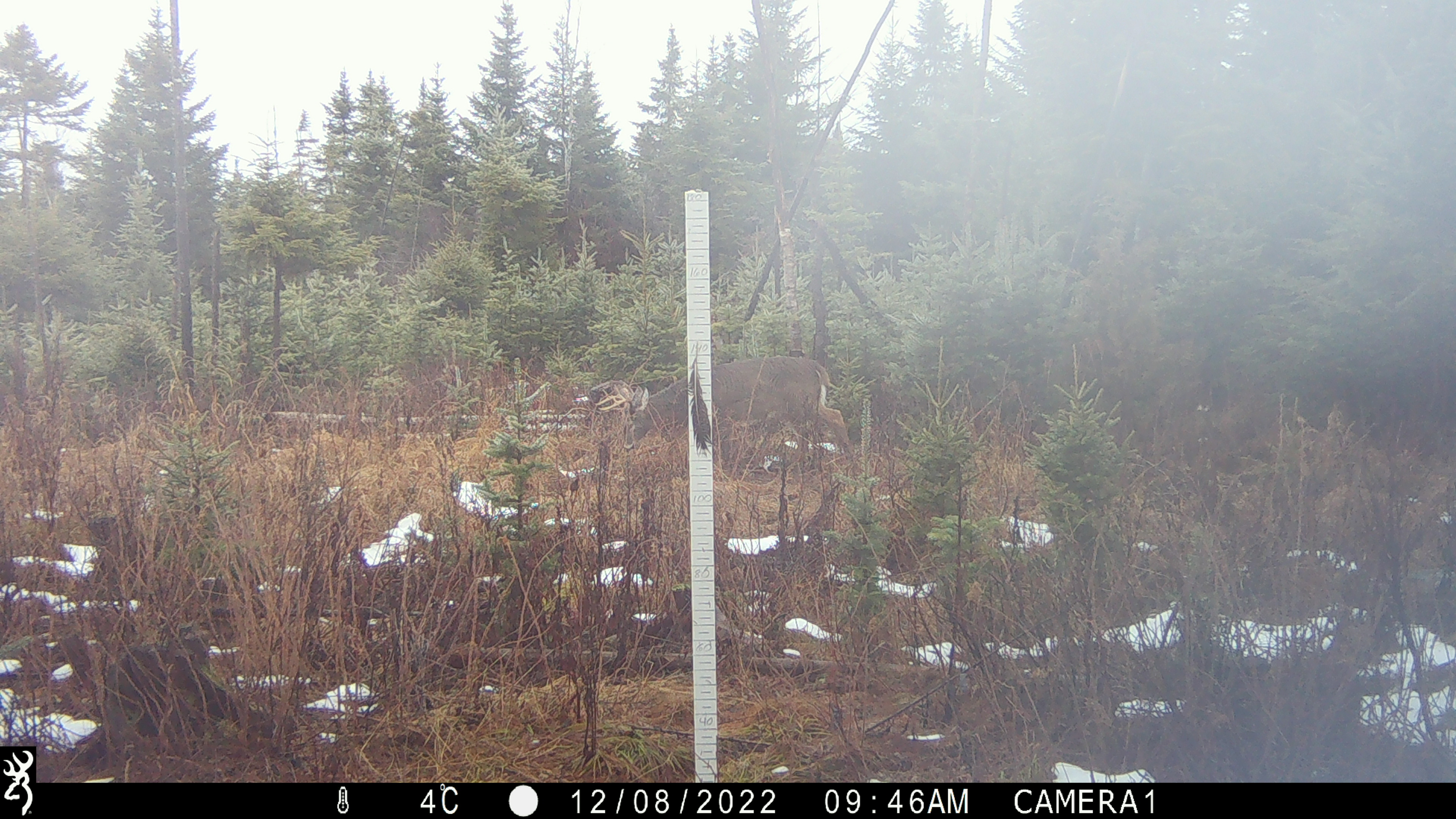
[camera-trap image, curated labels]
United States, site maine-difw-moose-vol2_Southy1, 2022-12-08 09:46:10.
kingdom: Animalia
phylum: Chordata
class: Mammalia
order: Artiodactyla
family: Cervidae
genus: Odocoileus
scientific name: Odocoileus virginianus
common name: white-tailed deer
White-tailed deer (Odocoileus virginianus).